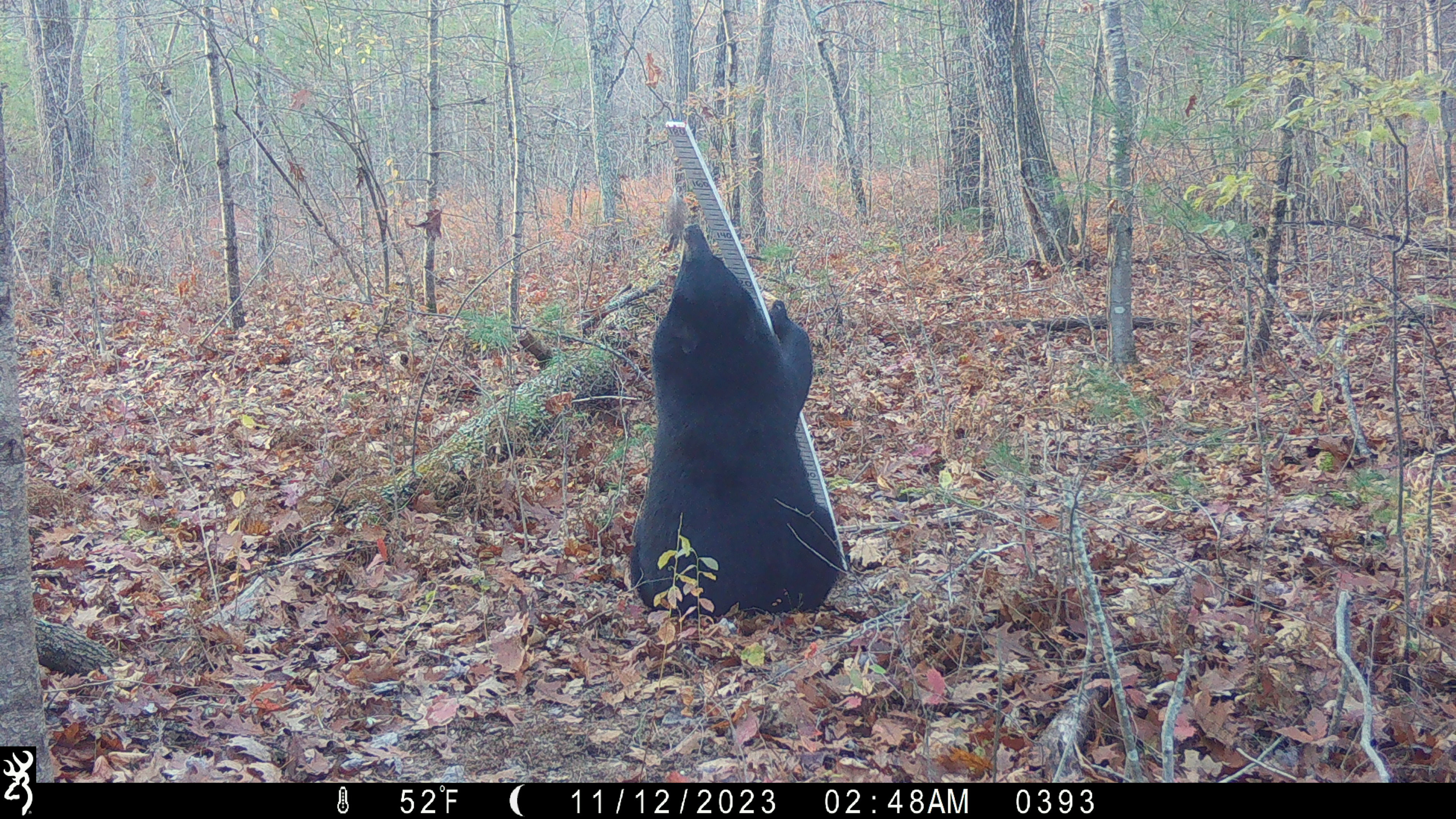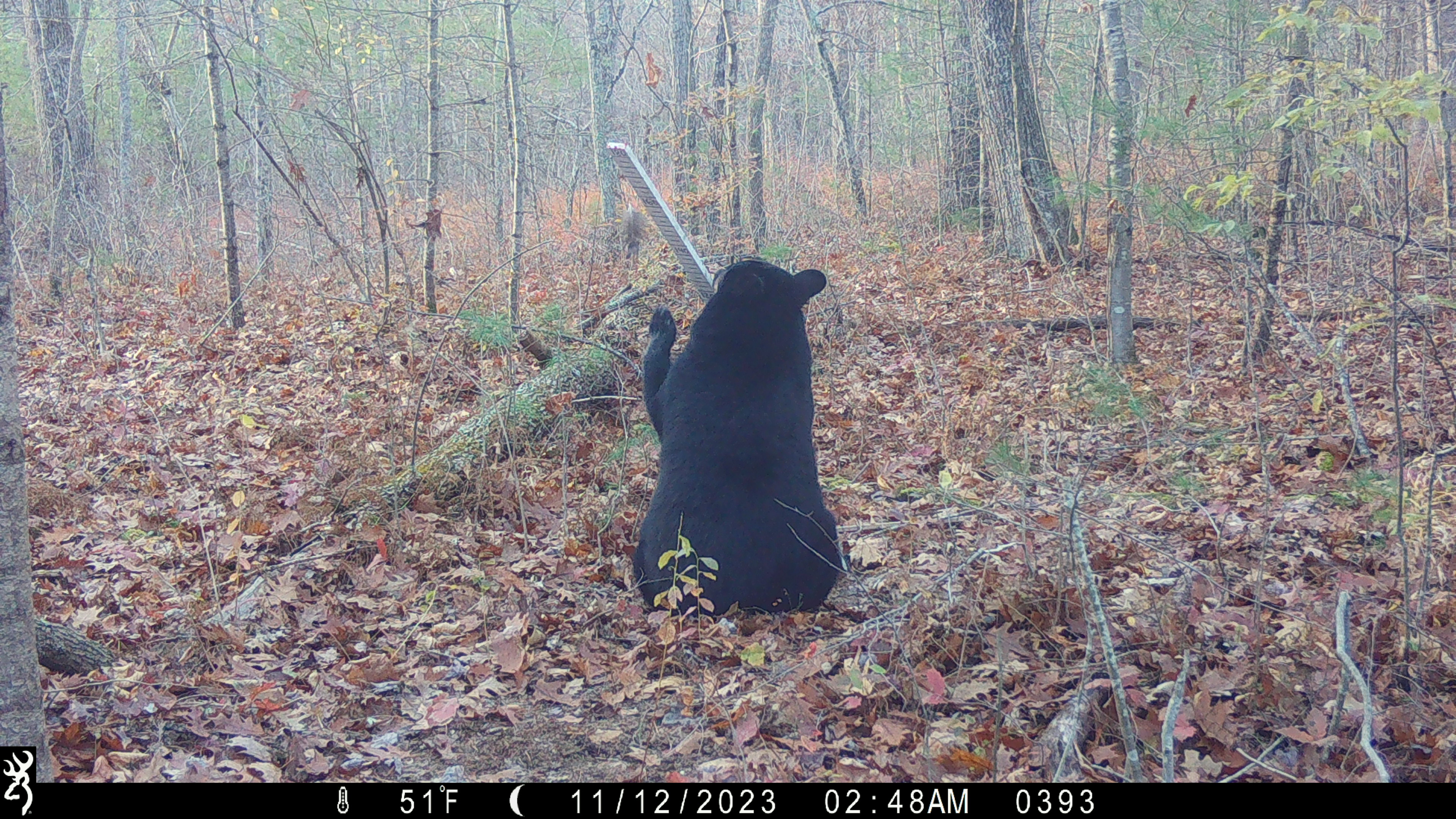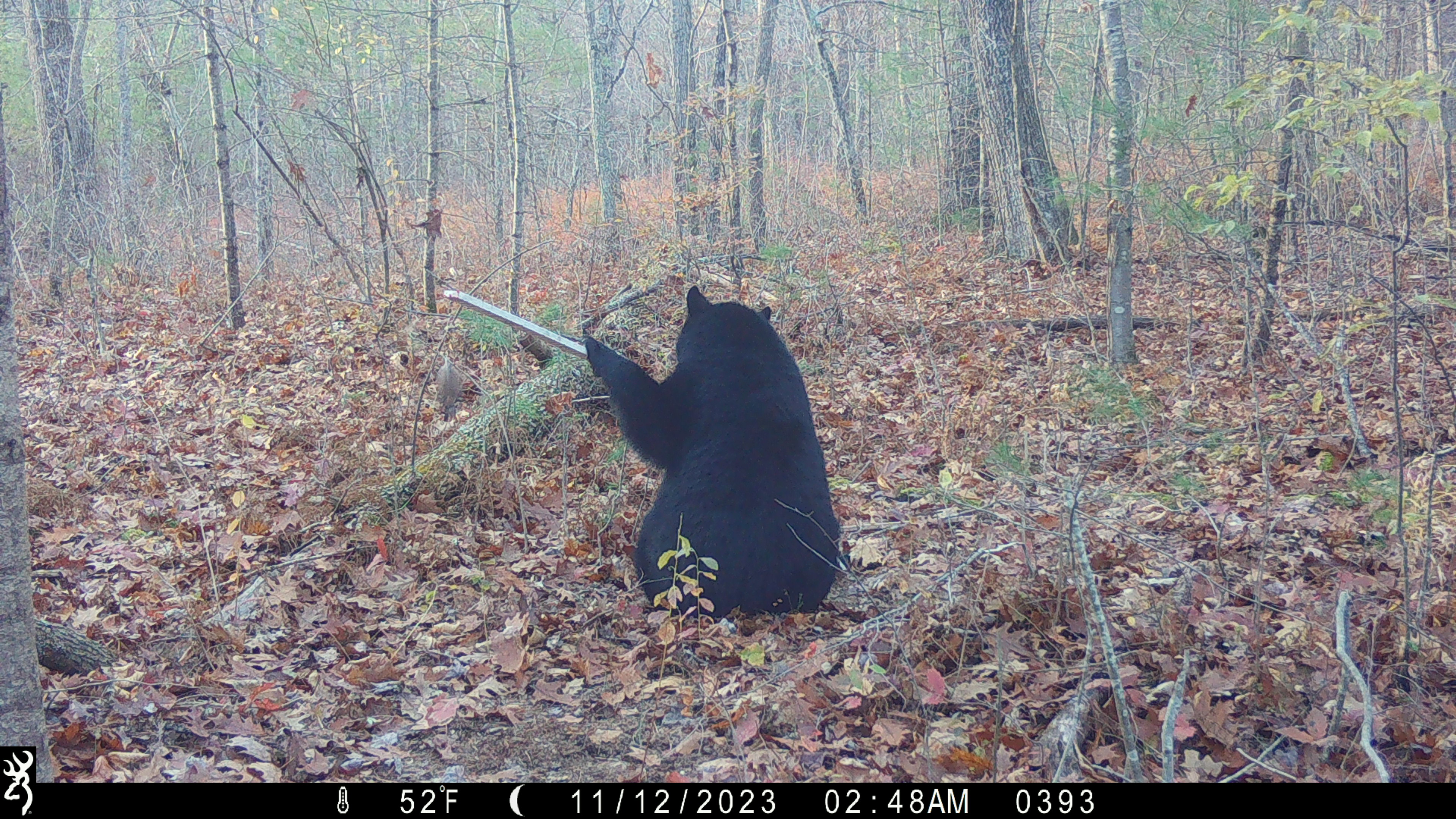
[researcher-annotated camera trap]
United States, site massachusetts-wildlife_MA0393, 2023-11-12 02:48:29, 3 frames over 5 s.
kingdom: Animalia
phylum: Chordata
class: Mammalia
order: Carnivora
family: Ursidae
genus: Ursus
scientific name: Ursus americanus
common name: black bear